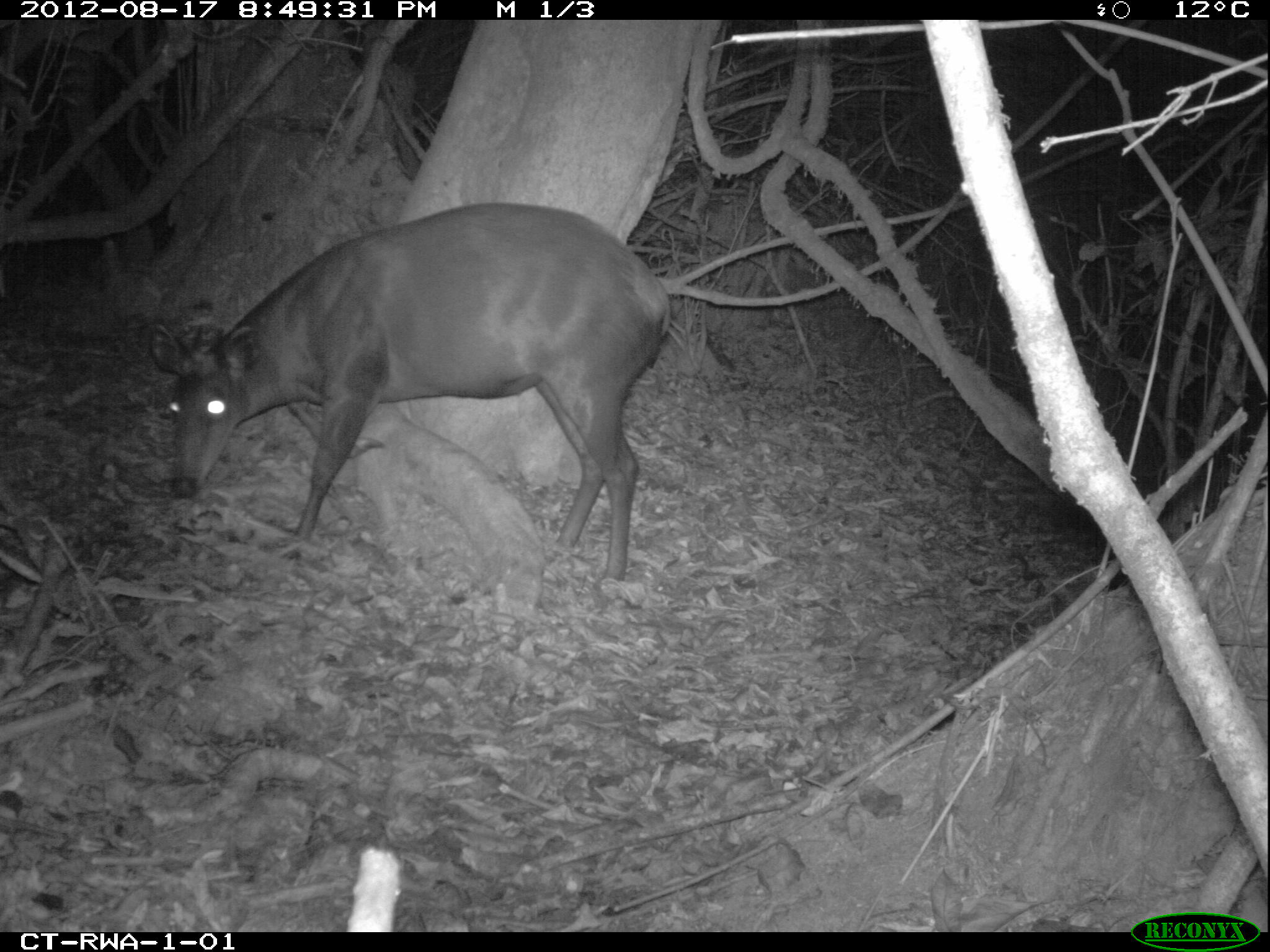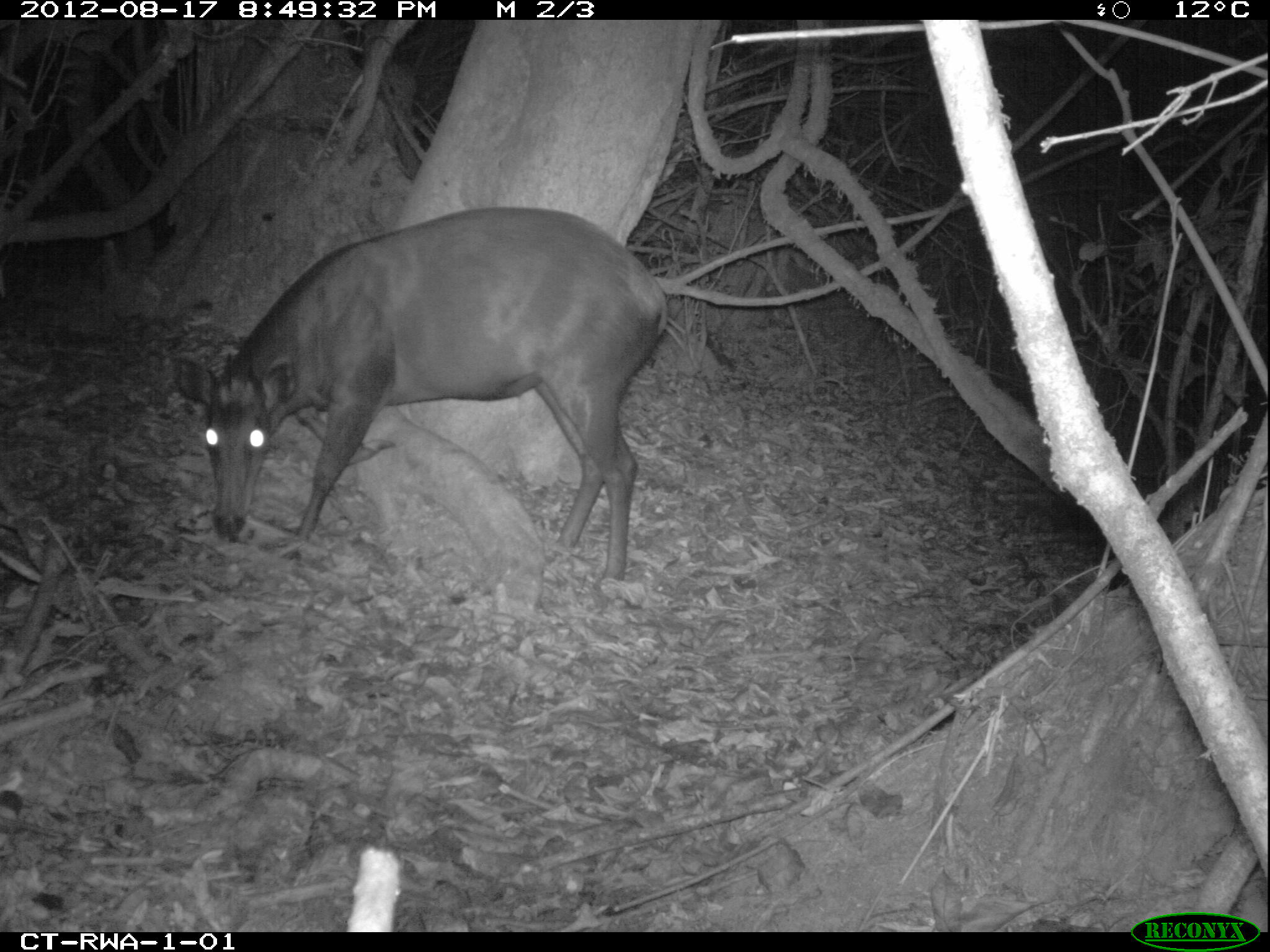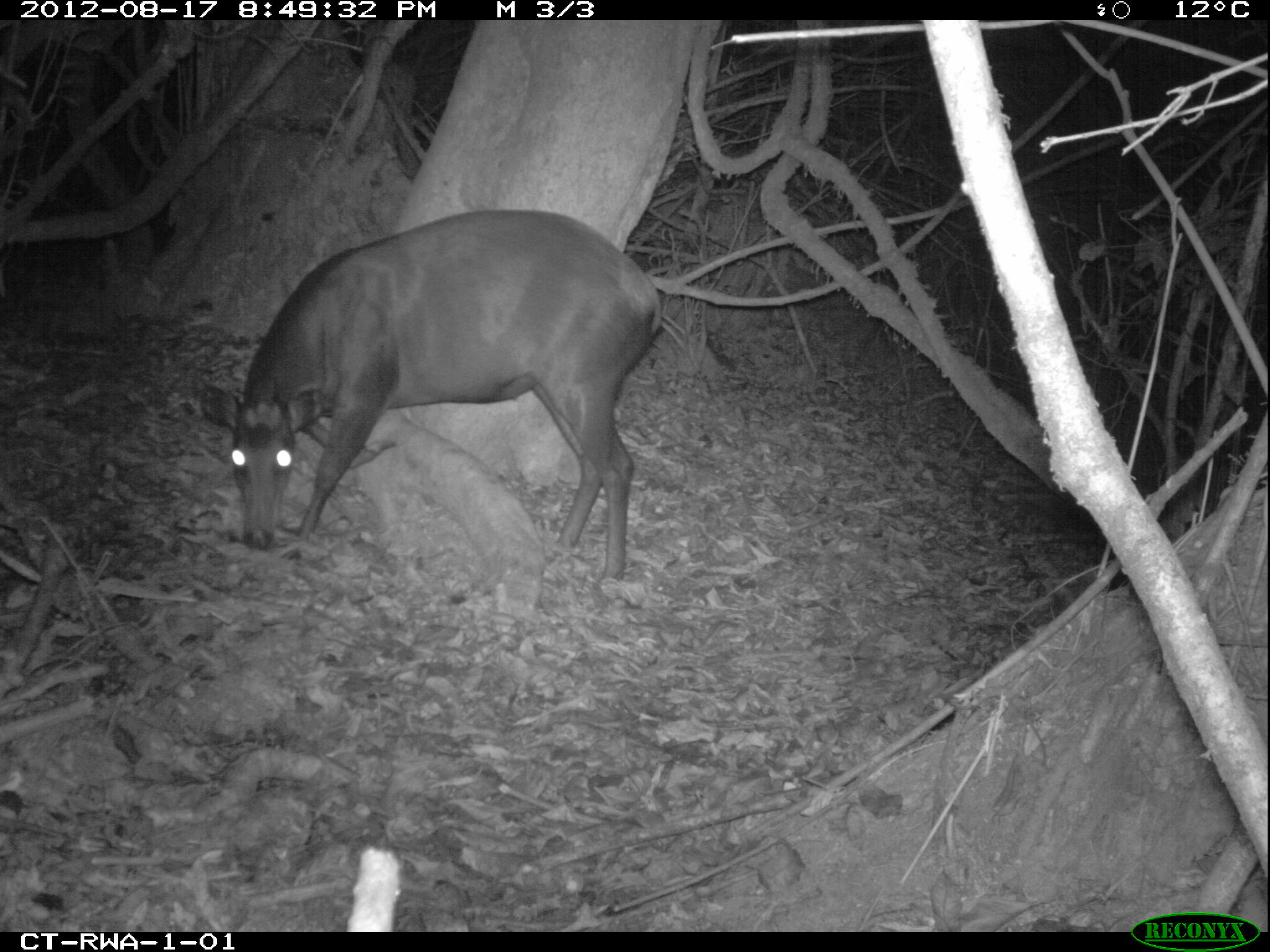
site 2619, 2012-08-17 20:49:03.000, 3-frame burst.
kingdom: Animalia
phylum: Chordata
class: Mammalia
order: Artiodactyla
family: Bovidae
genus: Cephalophus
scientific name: Cephalophus silvicultor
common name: light-backed duiker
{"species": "Cephalophus silvicultor (light-backed duiker)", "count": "1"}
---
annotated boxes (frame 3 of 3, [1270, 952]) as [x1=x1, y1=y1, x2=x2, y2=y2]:
cephalophus silvicultor: [x1=182, y1=209, x2=662, y2=583]